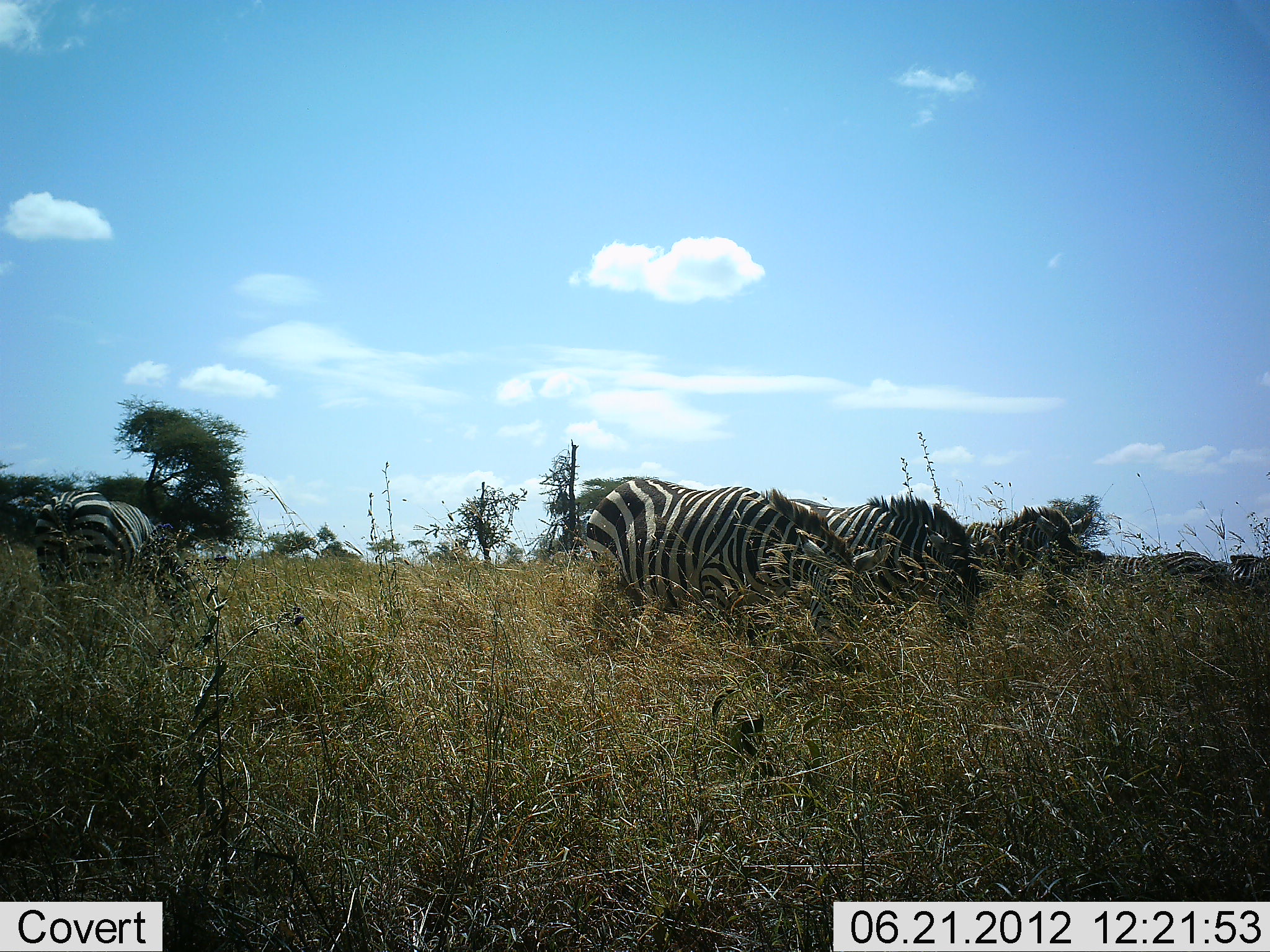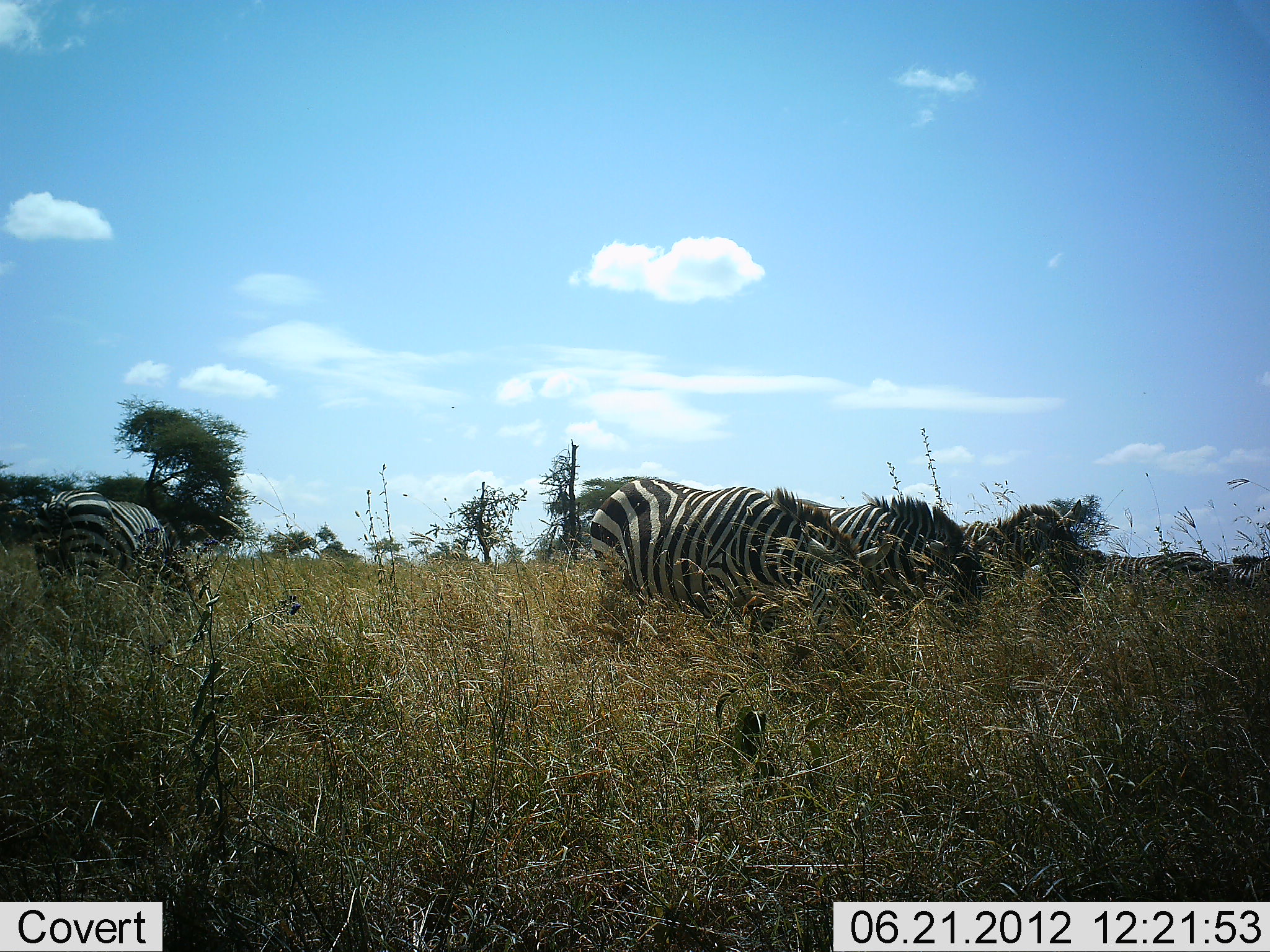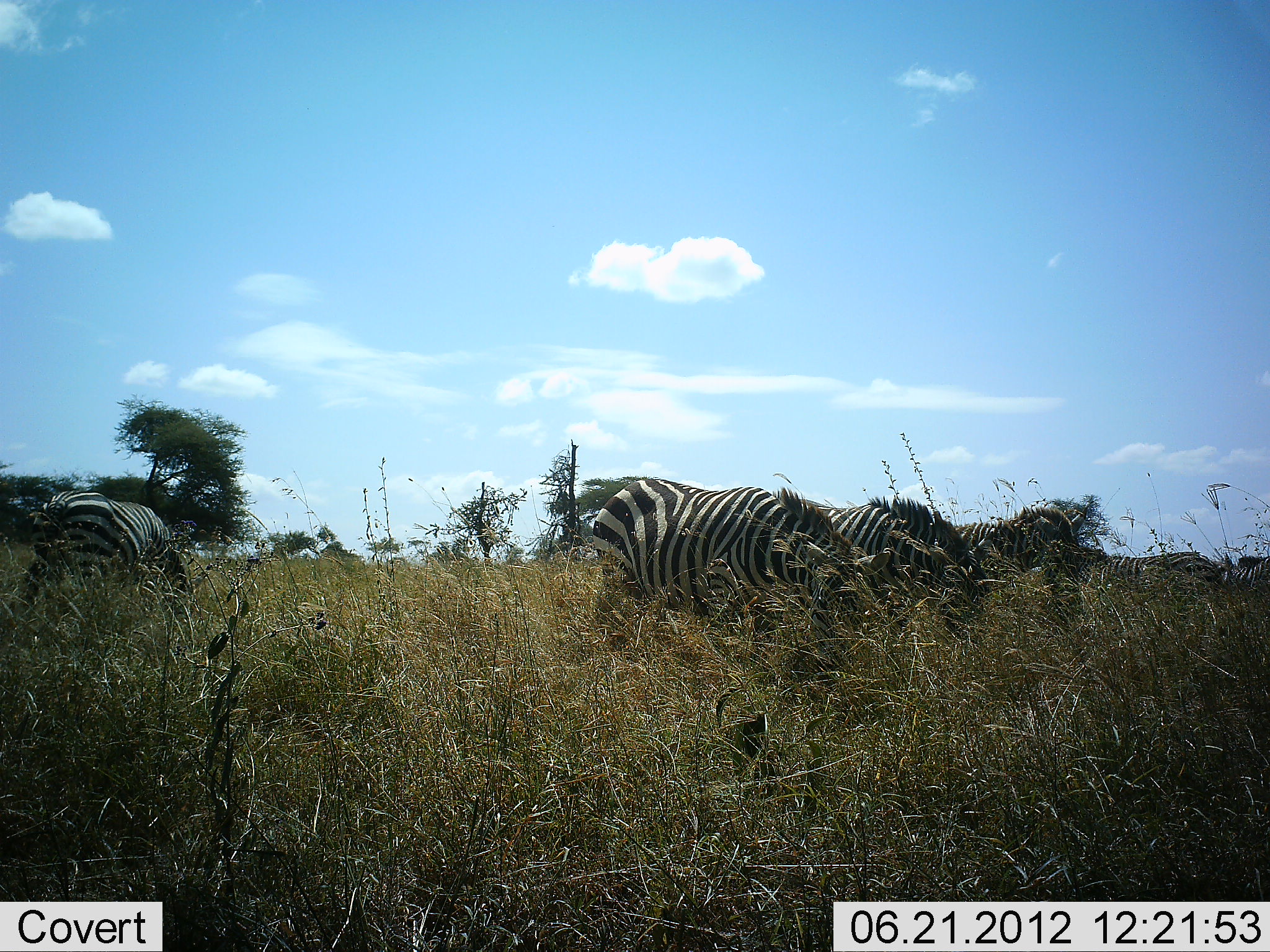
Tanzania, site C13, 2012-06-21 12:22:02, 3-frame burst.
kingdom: Animalia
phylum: Chordata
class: Mammalia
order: Perissodactyla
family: Equidae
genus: Equus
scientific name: Equus quagga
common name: plains zebra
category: zebra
Zebra (plains zebra) (Equus quagga), count 6. Behavior (volunteer vote fractions): standing 30%, resting 0%, moving 10%, interacting 0%. Young present (vote fraction): 0%. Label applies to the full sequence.